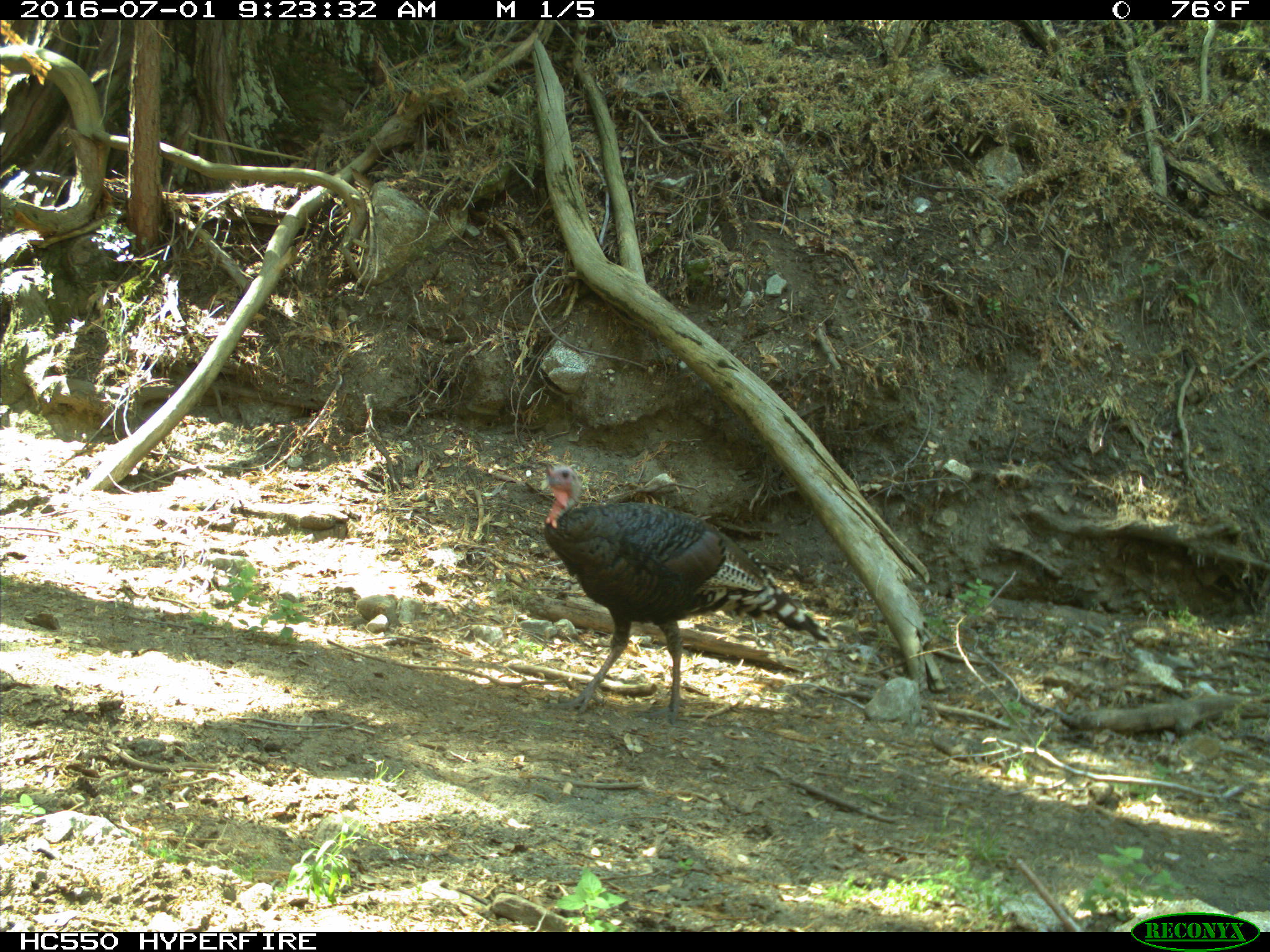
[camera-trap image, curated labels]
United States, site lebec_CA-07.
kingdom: Animalia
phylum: Chordata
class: Aves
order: Galliformes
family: Phasianidae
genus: Meleagris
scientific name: Meleagris gallopavo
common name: wild turkey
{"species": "Meleagris gallopavo (wild turkey)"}